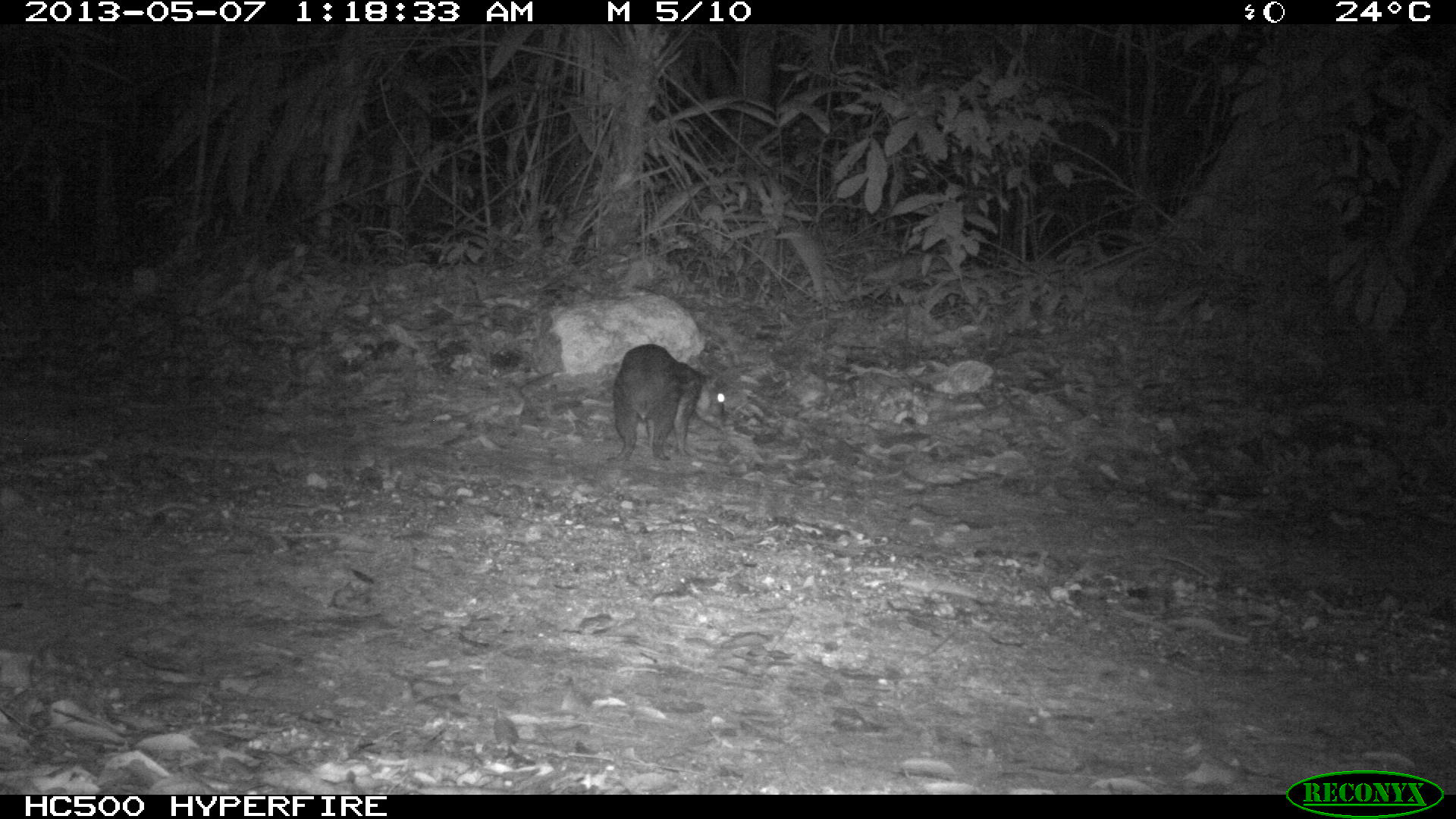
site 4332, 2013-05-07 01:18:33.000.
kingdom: Animalia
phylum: Chordata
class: Mammalia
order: Rodentia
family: Cuniculidae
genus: Cuniculus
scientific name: Cuniculus paca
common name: lowland paca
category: agouti paca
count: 1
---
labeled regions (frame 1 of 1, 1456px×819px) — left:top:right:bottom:
agouti paca: 613:343:725:462